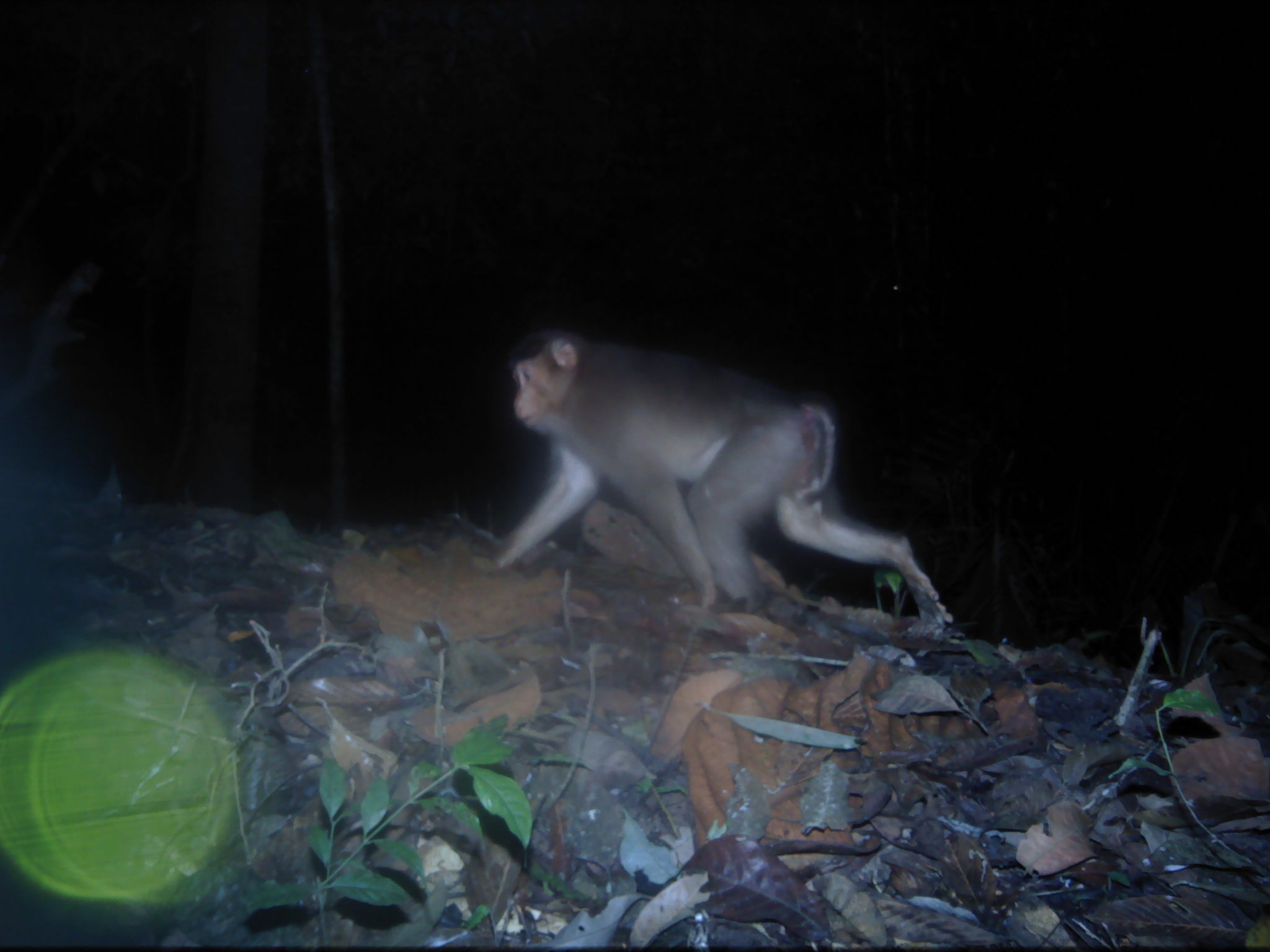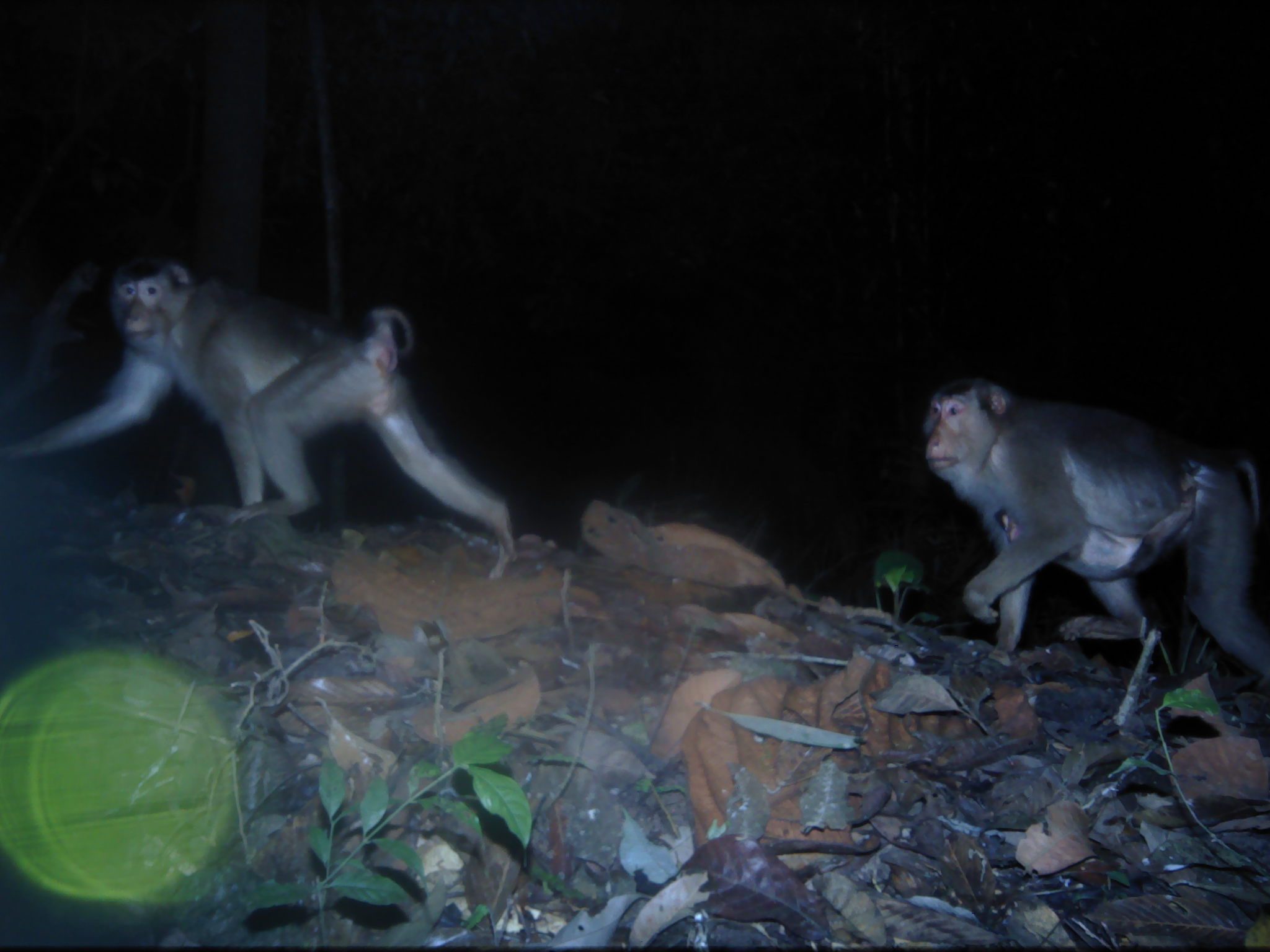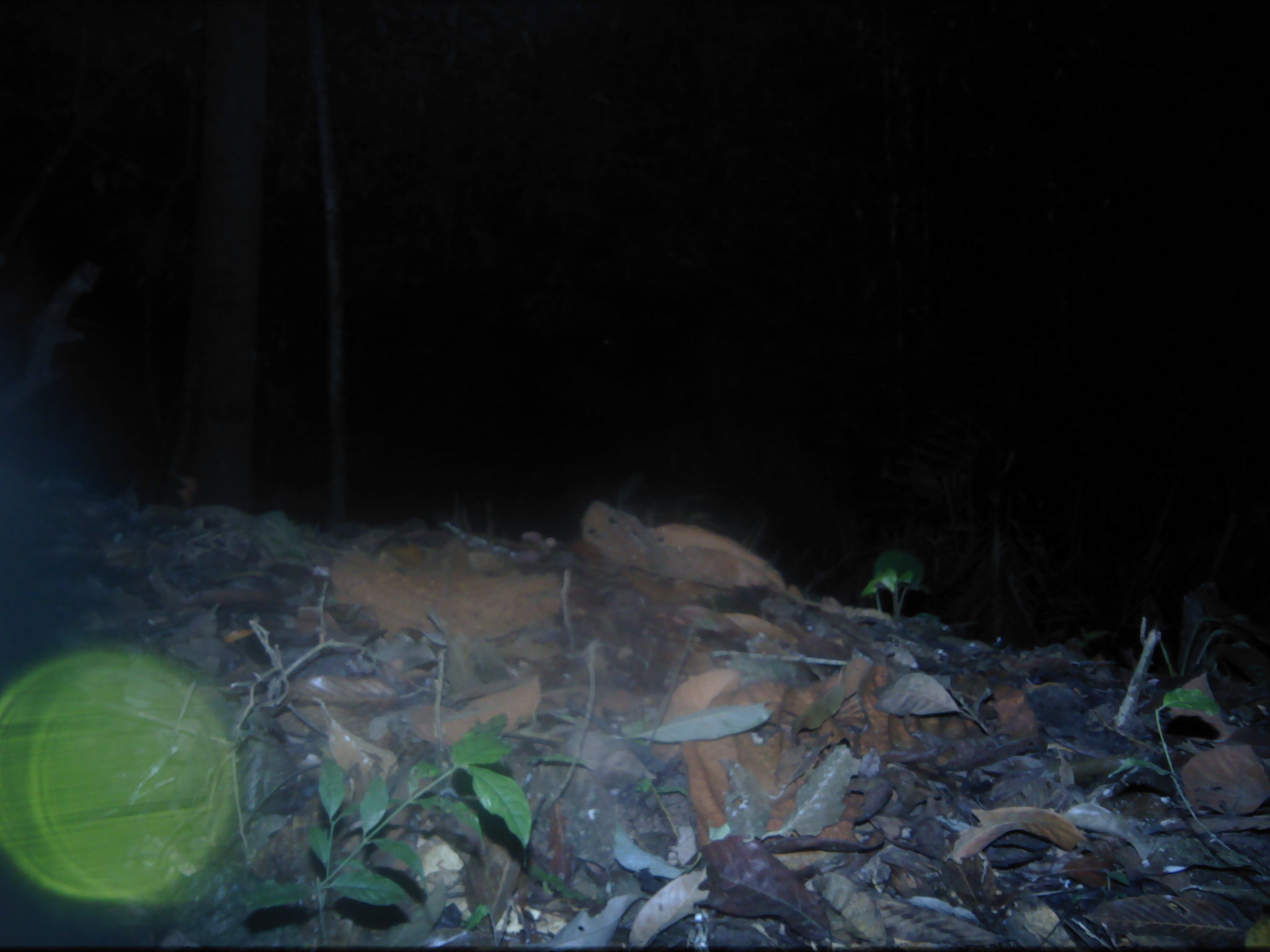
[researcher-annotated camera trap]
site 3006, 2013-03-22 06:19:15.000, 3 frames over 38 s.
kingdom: Animalia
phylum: Chordata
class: Mammalia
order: Primates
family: Cercopithecidae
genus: Macaca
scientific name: Macaca nemestrina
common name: southern pig-tailed macaque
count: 1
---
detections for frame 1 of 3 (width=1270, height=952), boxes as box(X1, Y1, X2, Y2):
macaca nemestrina: box(474, 327, 955, 636)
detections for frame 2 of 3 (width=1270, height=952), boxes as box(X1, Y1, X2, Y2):
macaca nemestrina: box(1, 250, 516, 584); box(918, 368, 1270, 691); box(992, 468, 1200, 584)